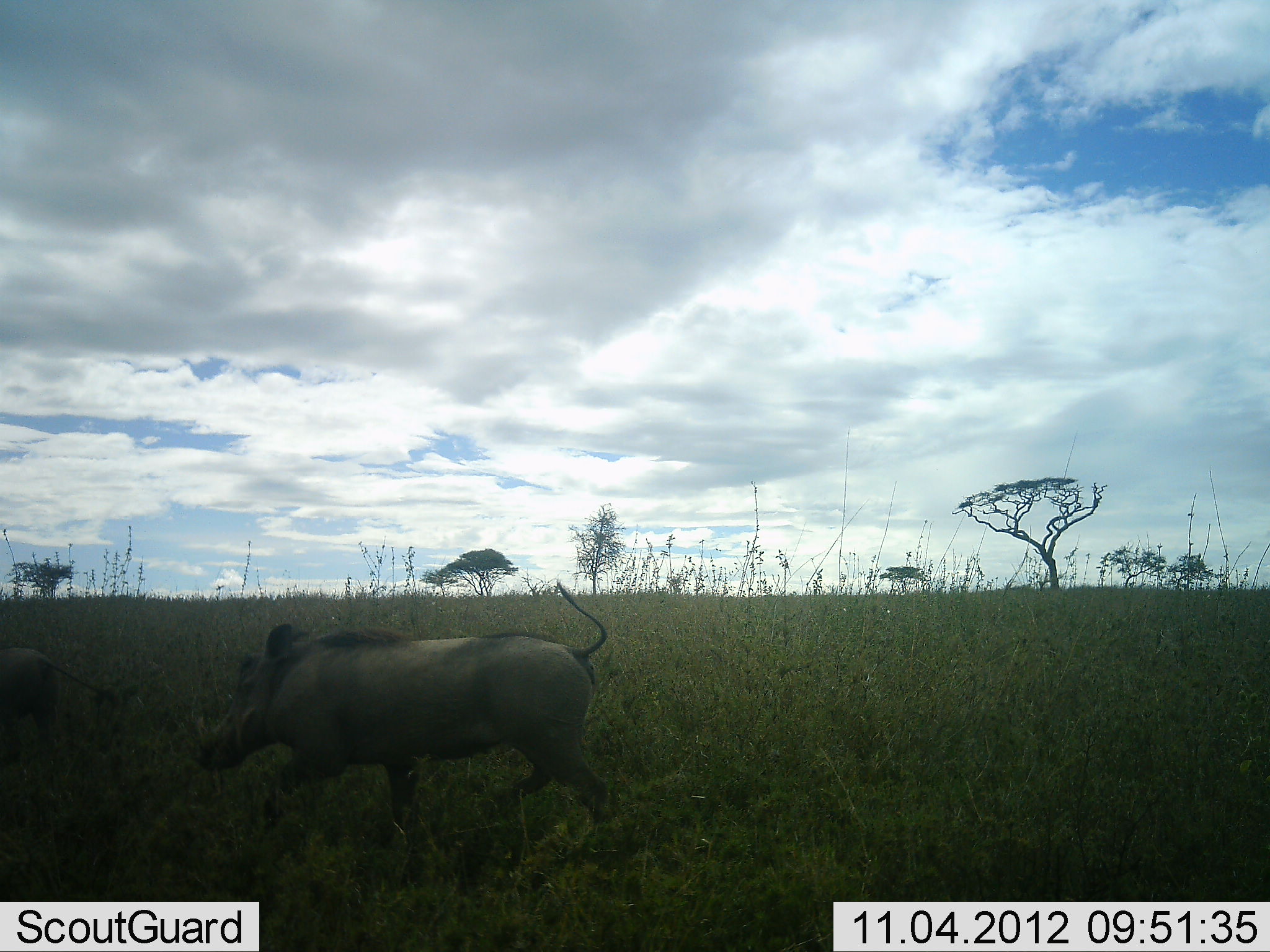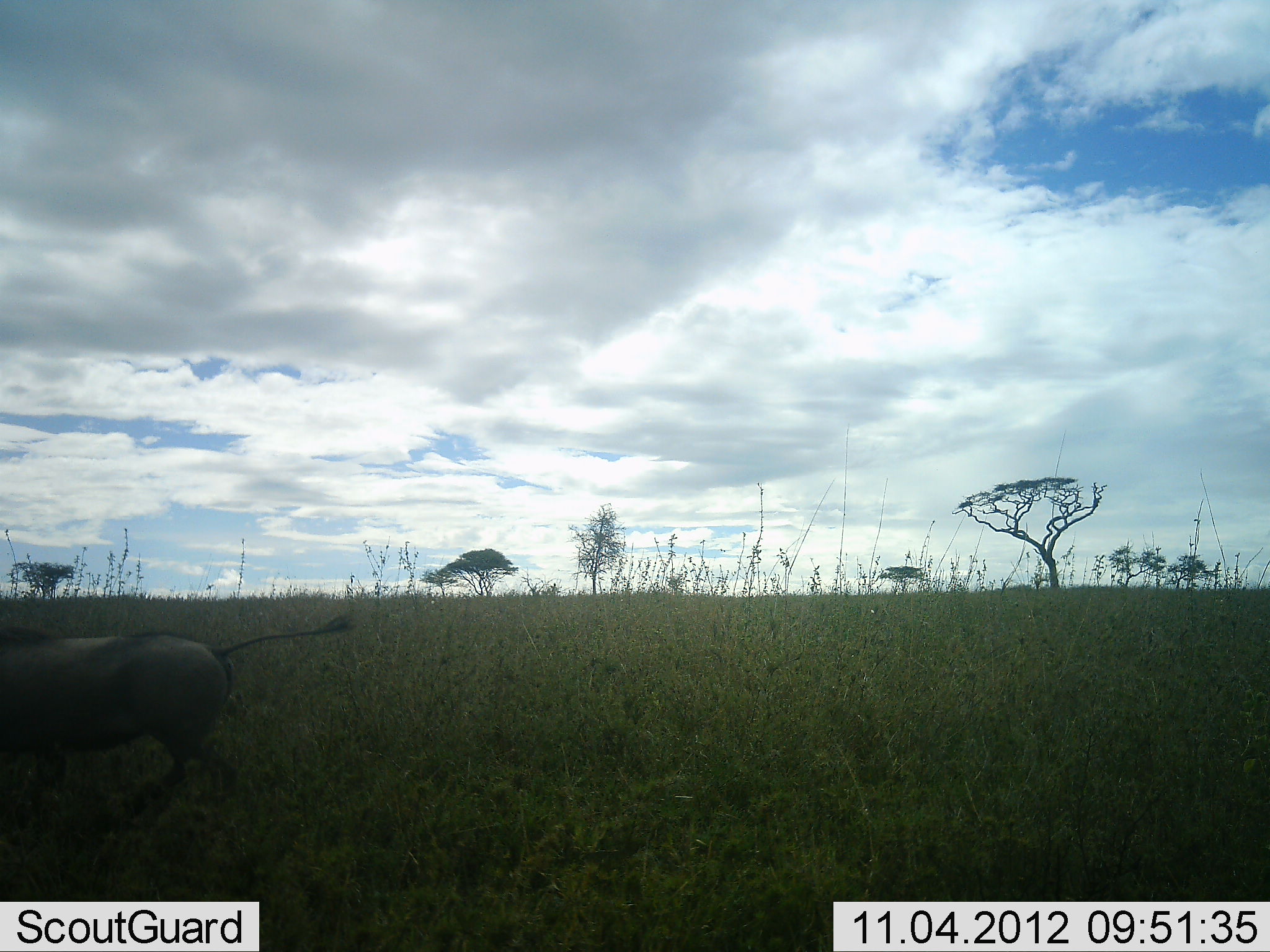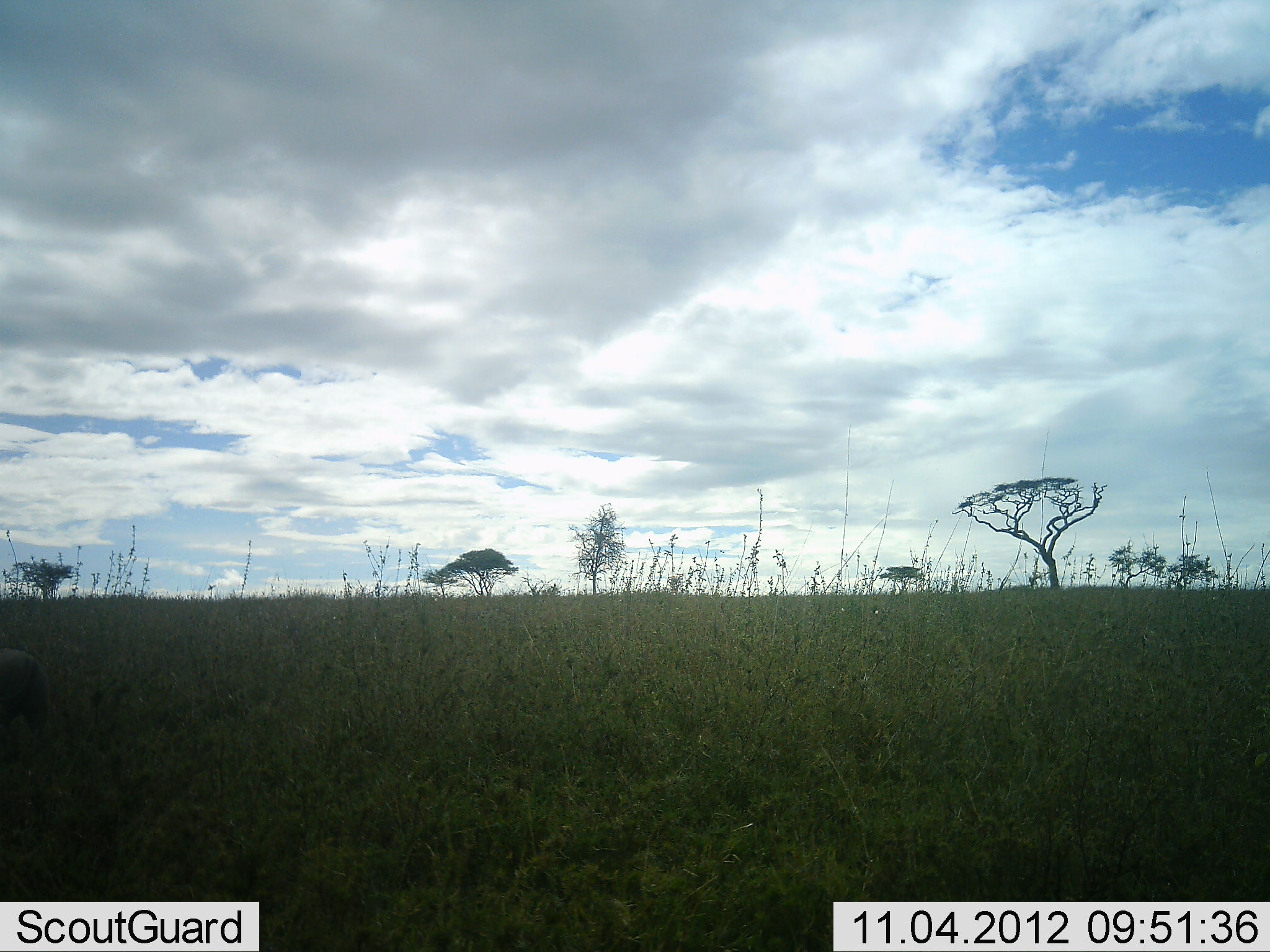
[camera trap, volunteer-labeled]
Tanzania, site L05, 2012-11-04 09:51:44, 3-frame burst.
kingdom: Animalia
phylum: Chordata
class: Mammalia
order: Artiodactyla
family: Suidae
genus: Phacochoerus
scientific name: Phacochoerus africanus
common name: warthog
Warthog (Phacochoerus africanus), count 2. Behavior (volunteer vote fractions): standing 9%, resting 0%, moving 100%, interacting 0%. Young present (vote fraction): 9%. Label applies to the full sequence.